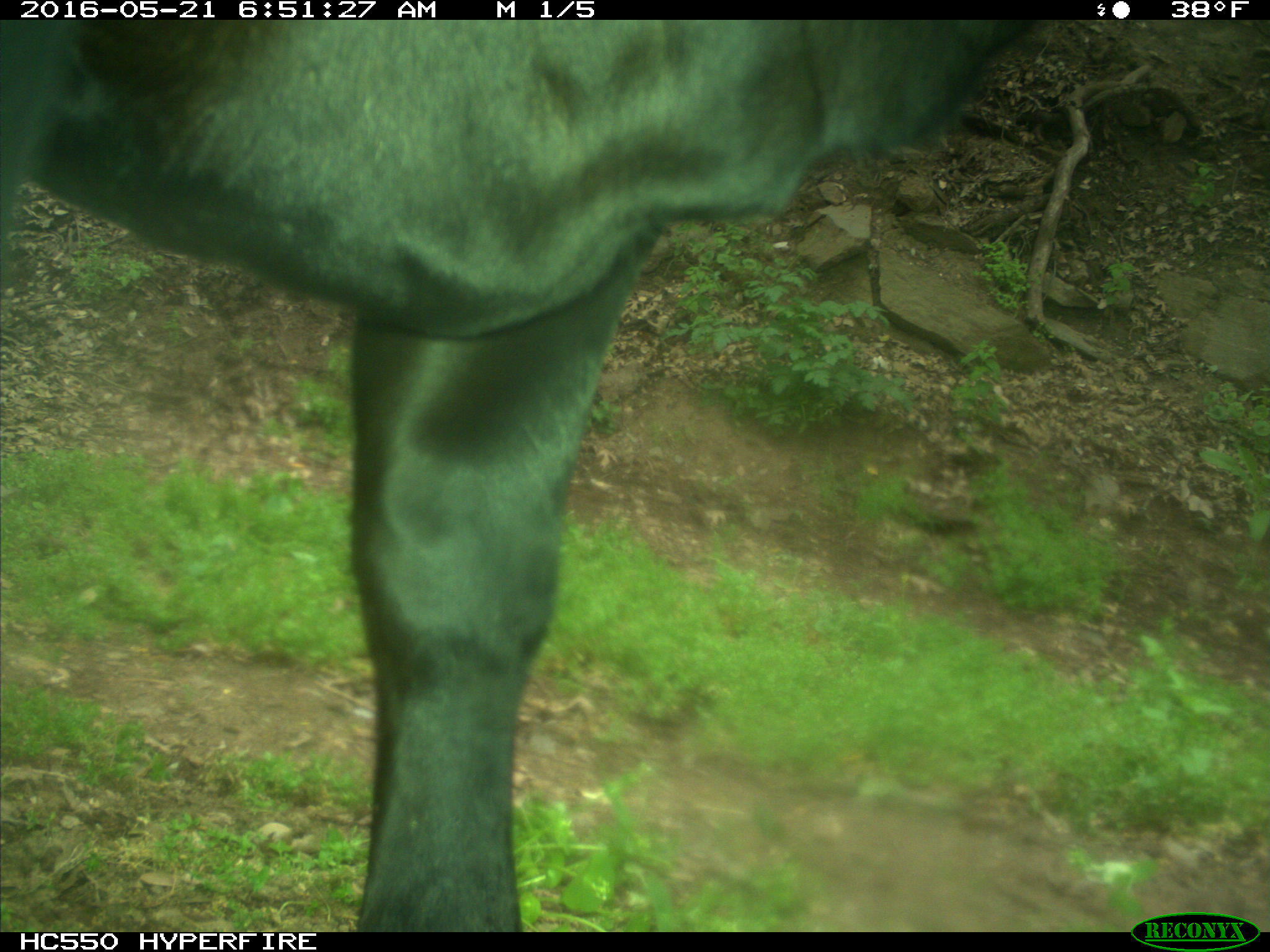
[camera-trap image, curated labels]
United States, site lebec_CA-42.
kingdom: Animalia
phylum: Chordata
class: Mammalia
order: Artiodactyla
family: Bovidae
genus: Bos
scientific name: Bos taurus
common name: domestic cow